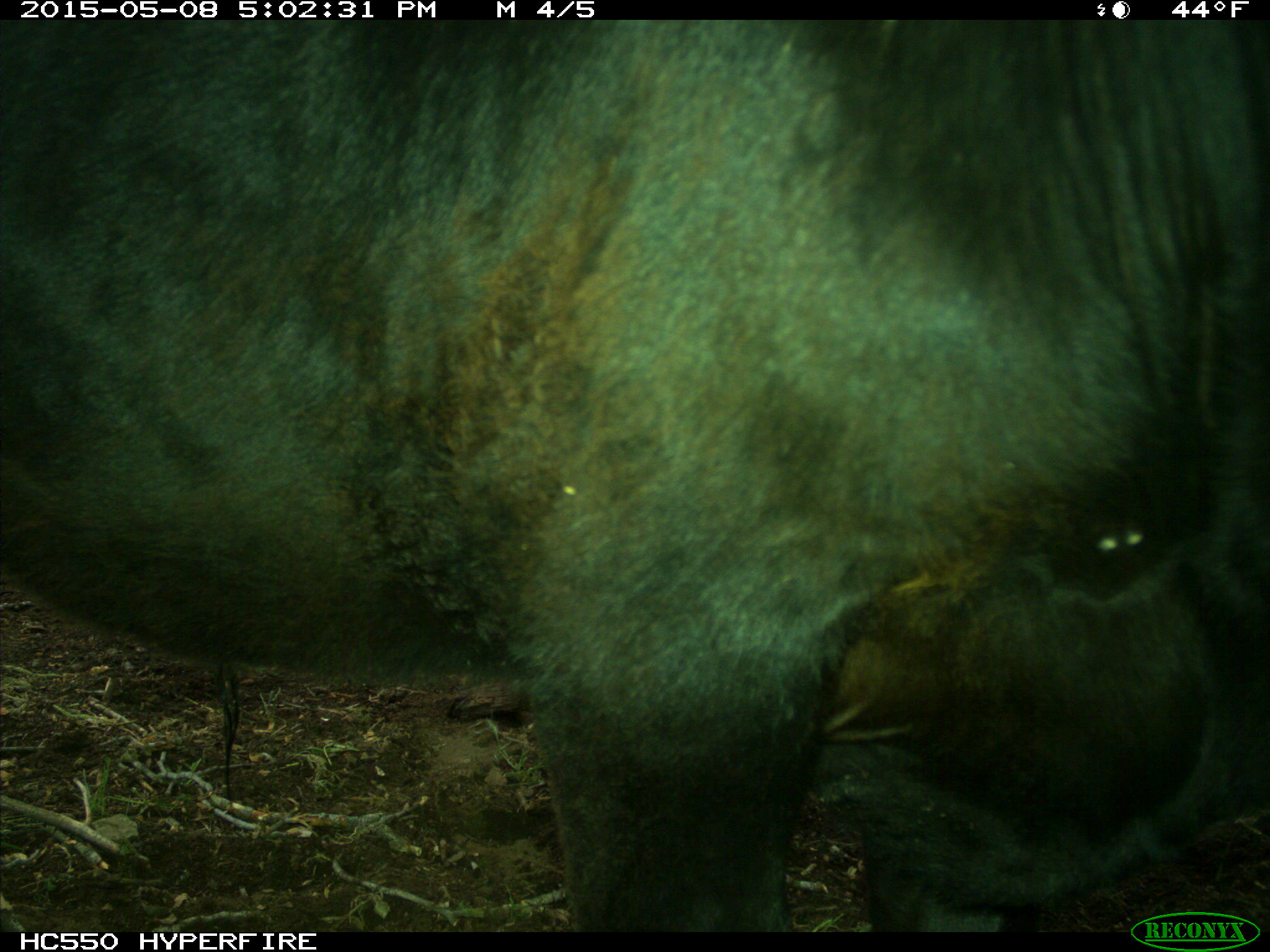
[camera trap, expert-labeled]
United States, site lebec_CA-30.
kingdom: Animalia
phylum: Chordata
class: Mammalia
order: Artiodactyla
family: Bovidae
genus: Bos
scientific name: Bos taurus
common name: domestic cow